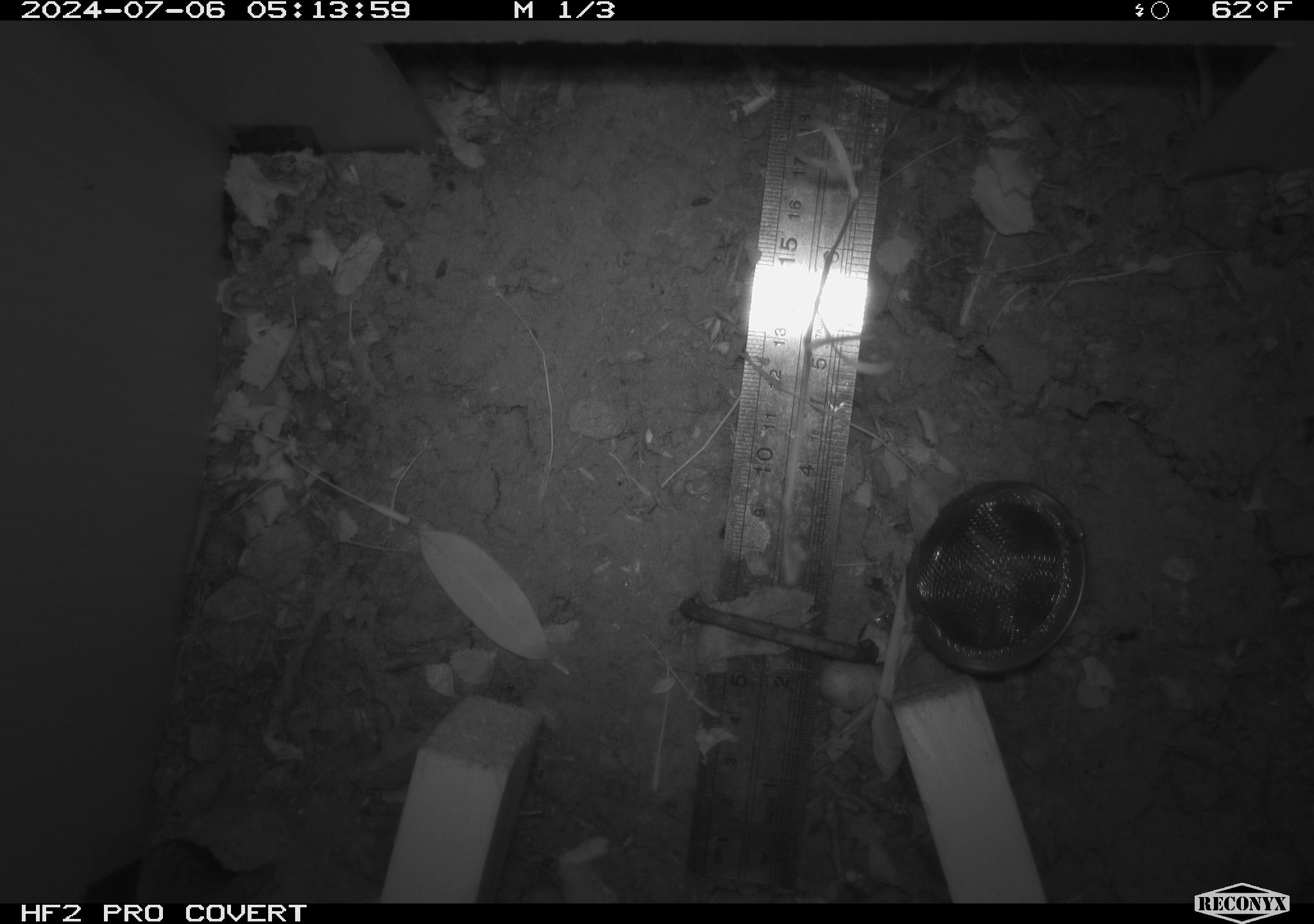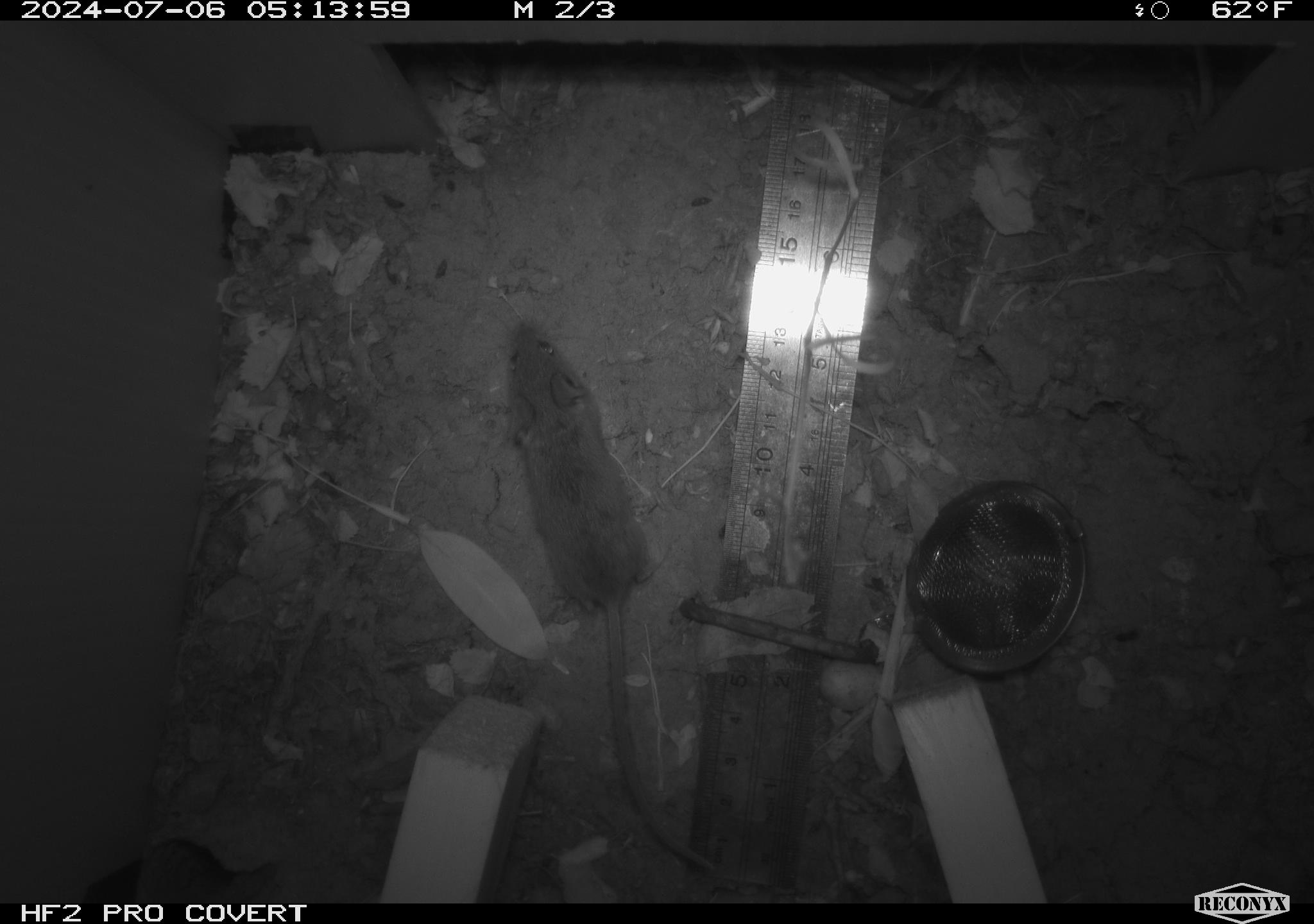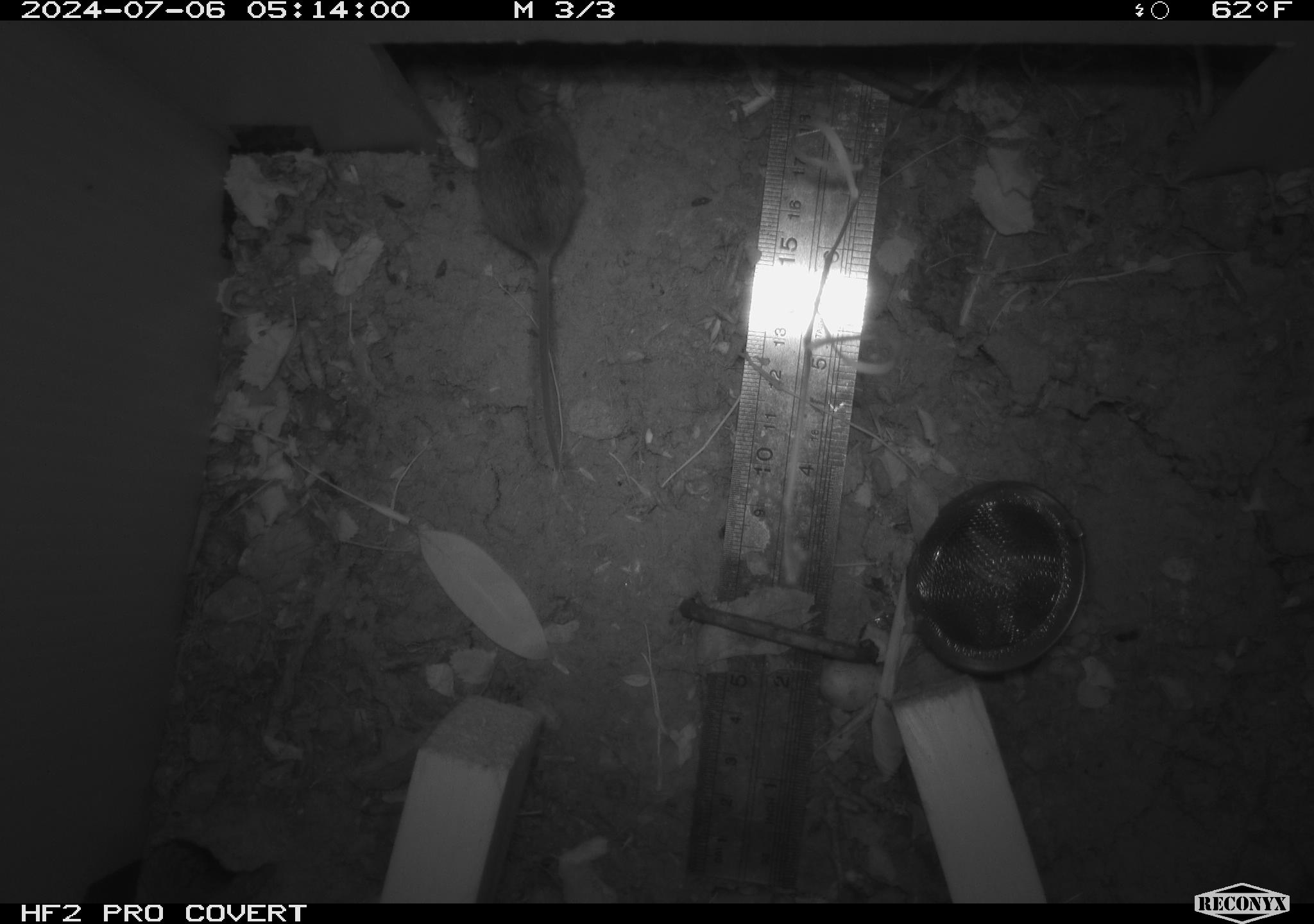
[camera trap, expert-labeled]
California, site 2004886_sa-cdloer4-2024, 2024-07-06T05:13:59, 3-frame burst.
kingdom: Animalia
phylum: Chordata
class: Mammalia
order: Rodentia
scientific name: Rodentia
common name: rodent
Rodent (Rodentia).